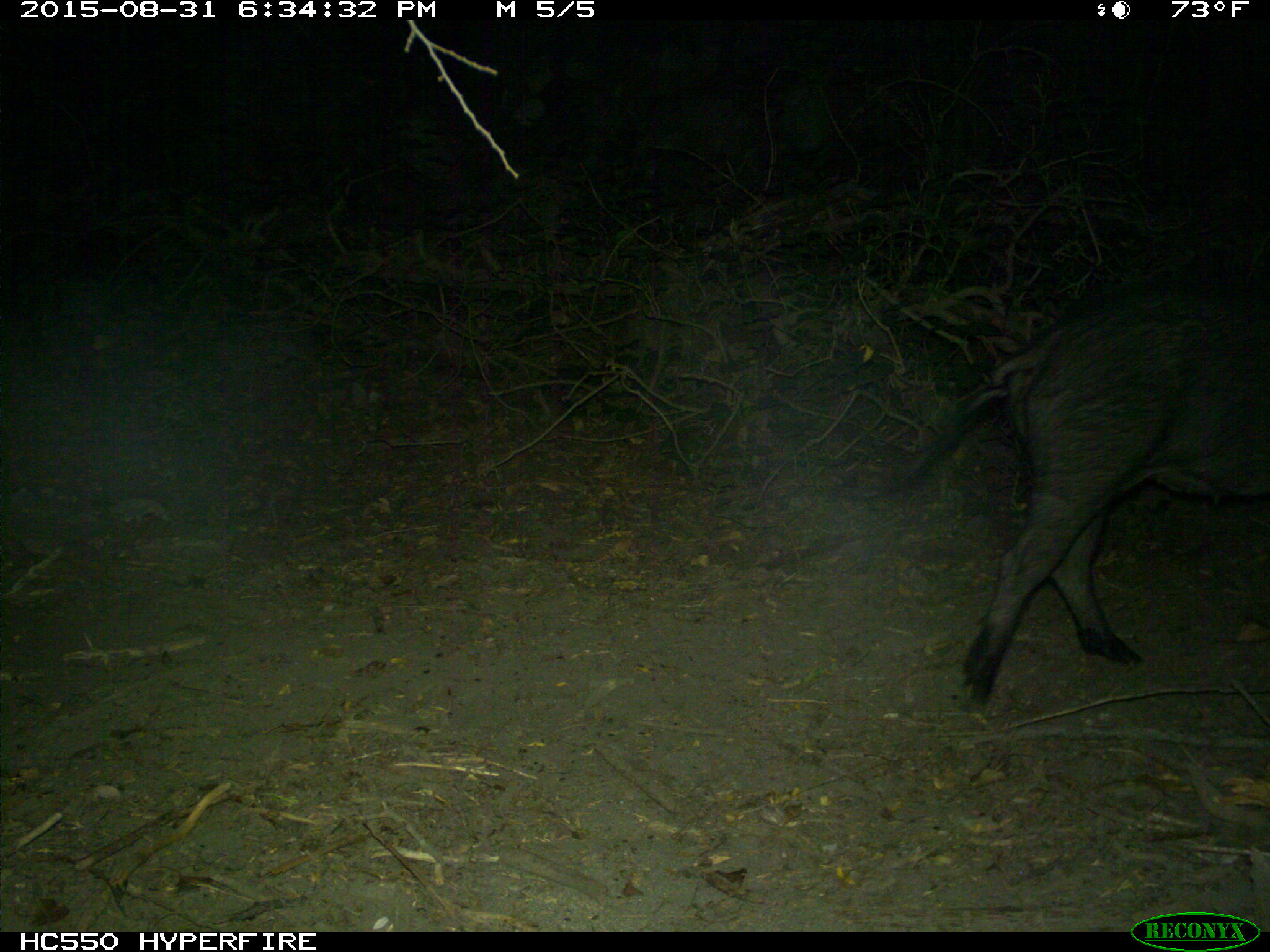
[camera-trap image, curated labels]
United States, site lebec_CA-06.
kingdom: Animalia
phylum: Chordata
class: Mammalia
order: Artiodactyla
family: Suidae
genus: Sus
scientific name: Sus scrofa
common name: wild boar